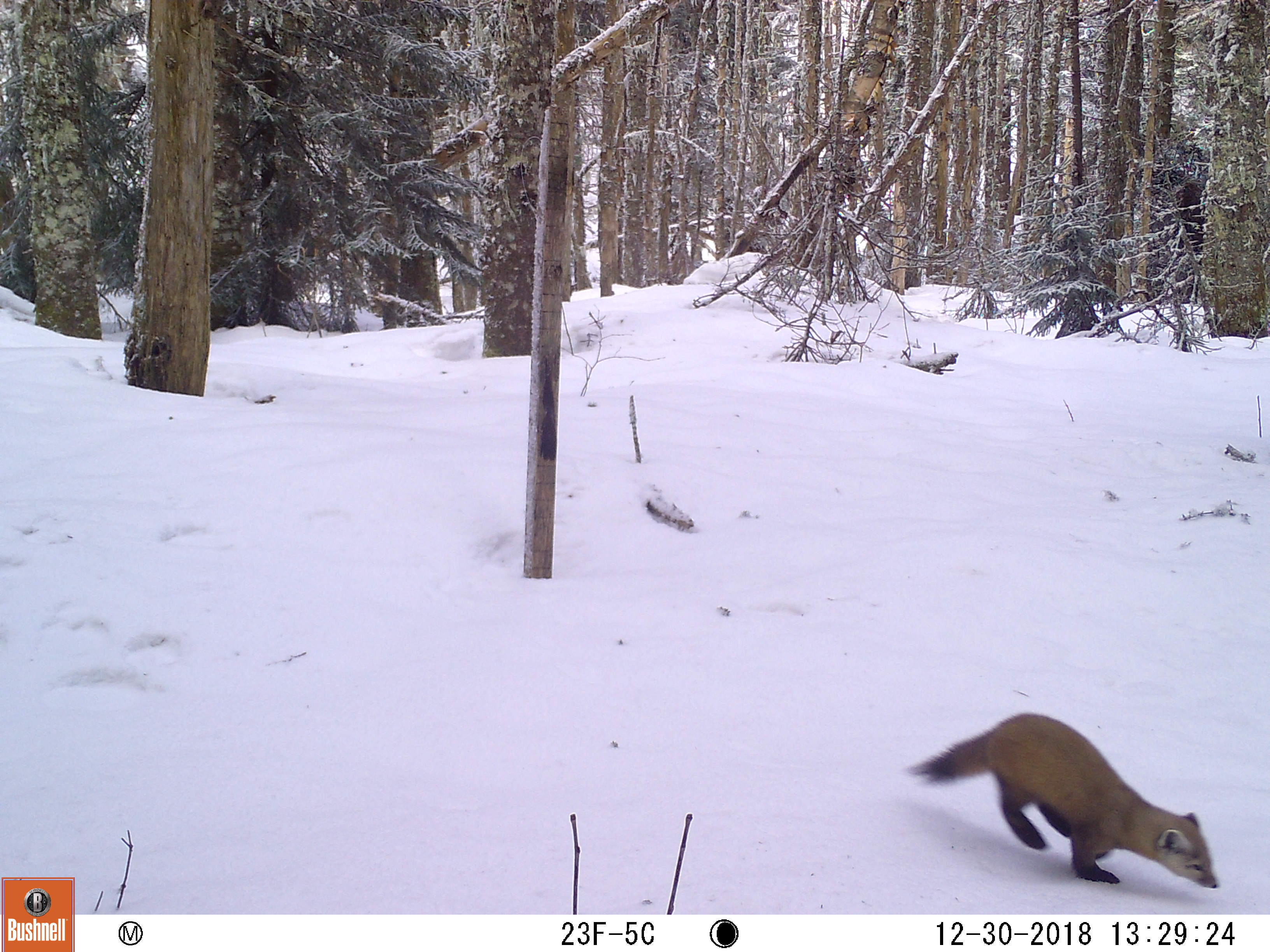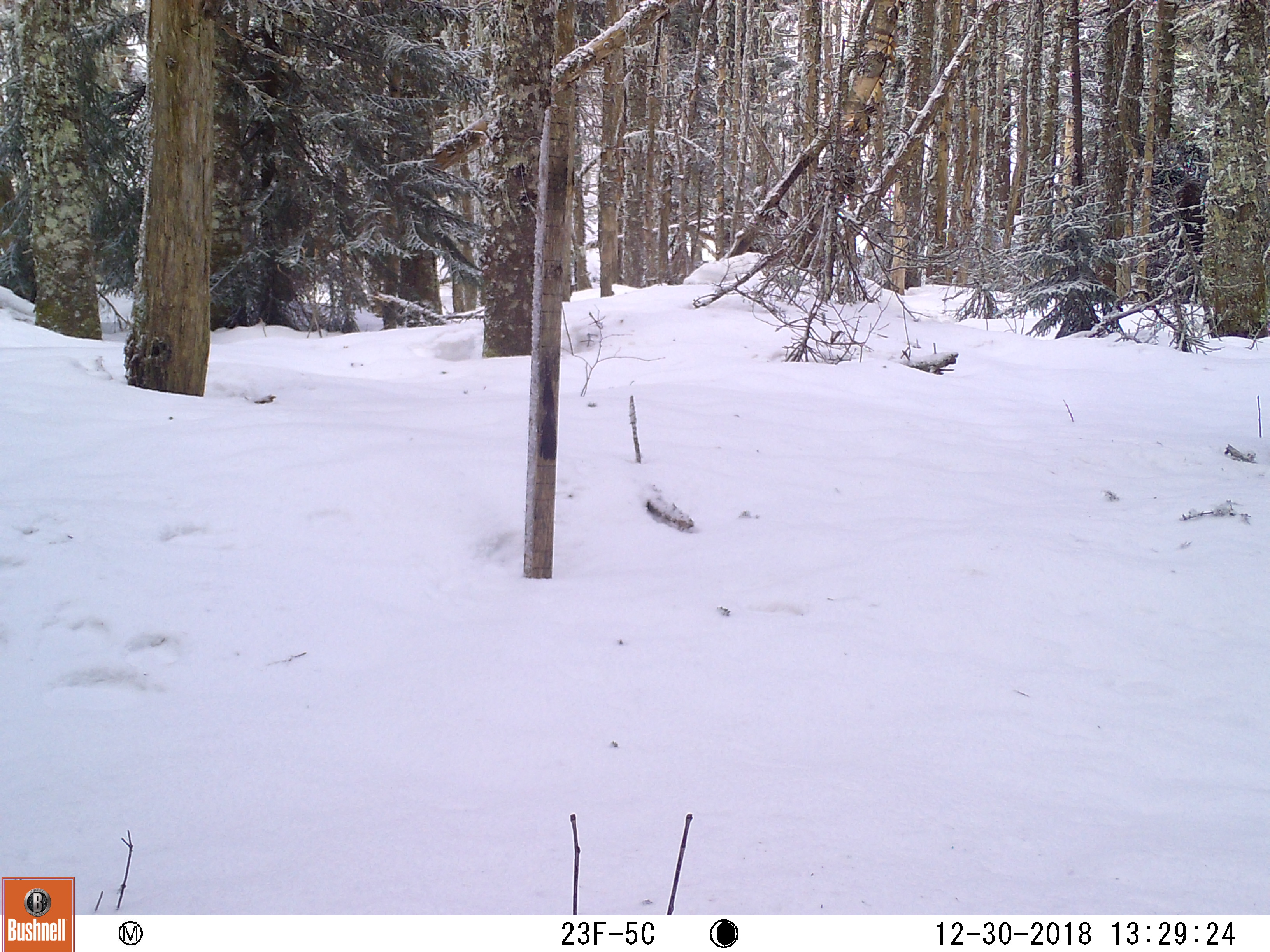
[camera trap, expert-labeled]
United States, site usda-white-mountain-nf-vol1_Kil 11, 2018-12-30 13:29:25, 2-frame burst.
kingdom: Animalia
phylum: Chordata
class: Mammalia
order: Carnivora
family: Mustelidae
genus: Martes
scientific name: Martes americana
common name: american marten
American marten (Martes americana).